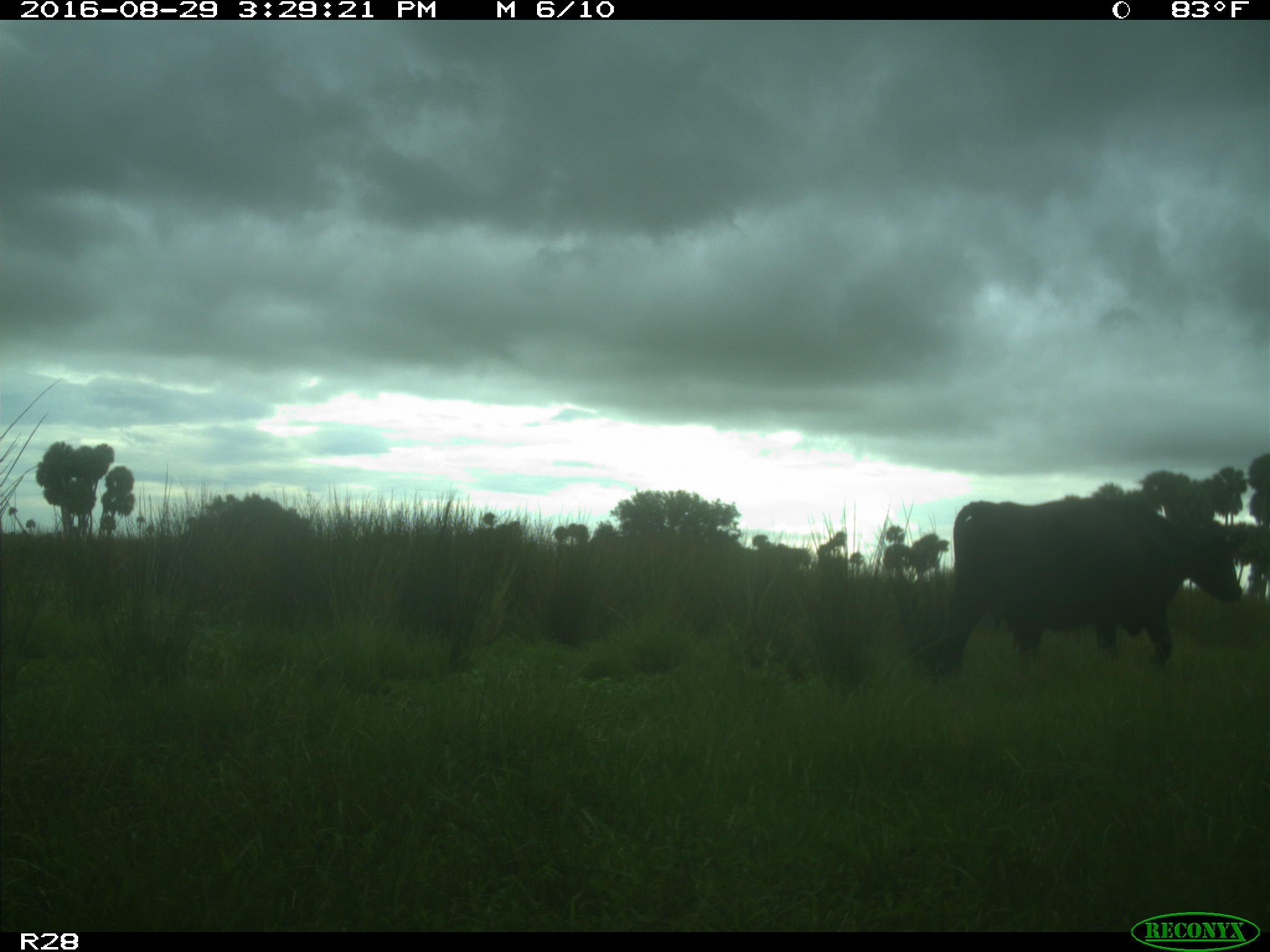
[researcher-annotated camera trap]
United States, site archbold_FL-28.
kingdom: Animalia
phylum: Chordata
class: Mammalia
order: Artiodactyla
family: Bovidae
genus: Bos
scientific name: Bos taurus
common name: domestic cow